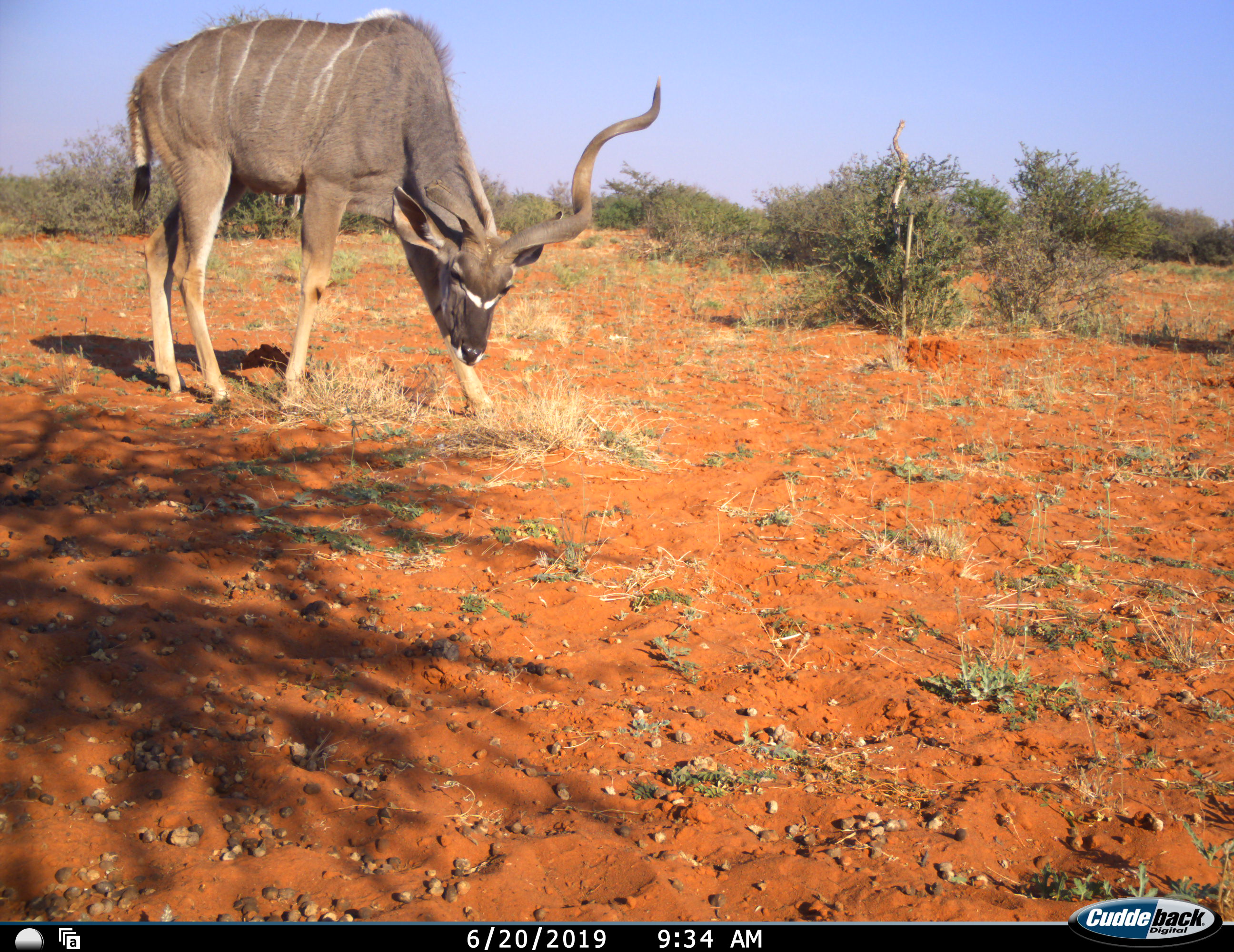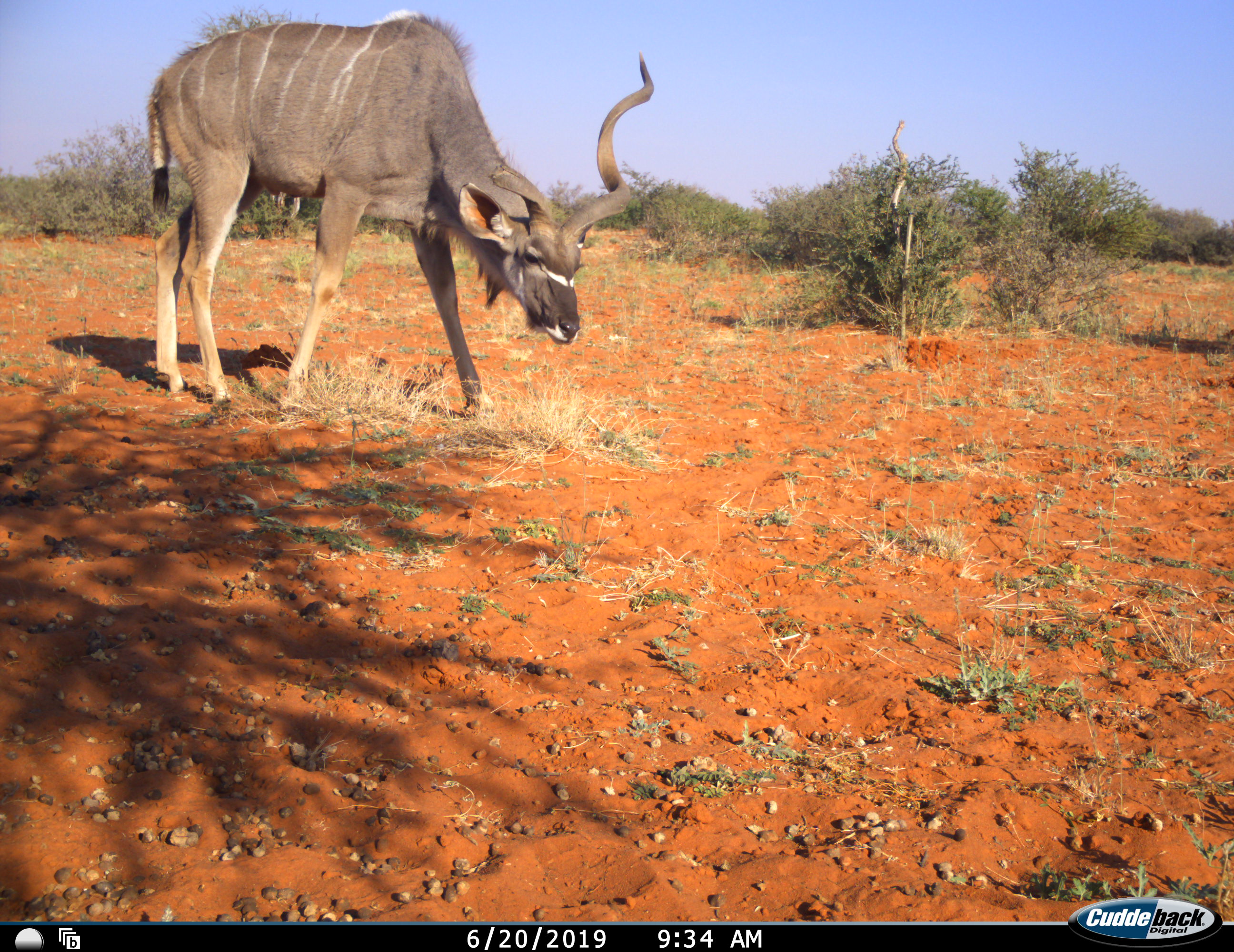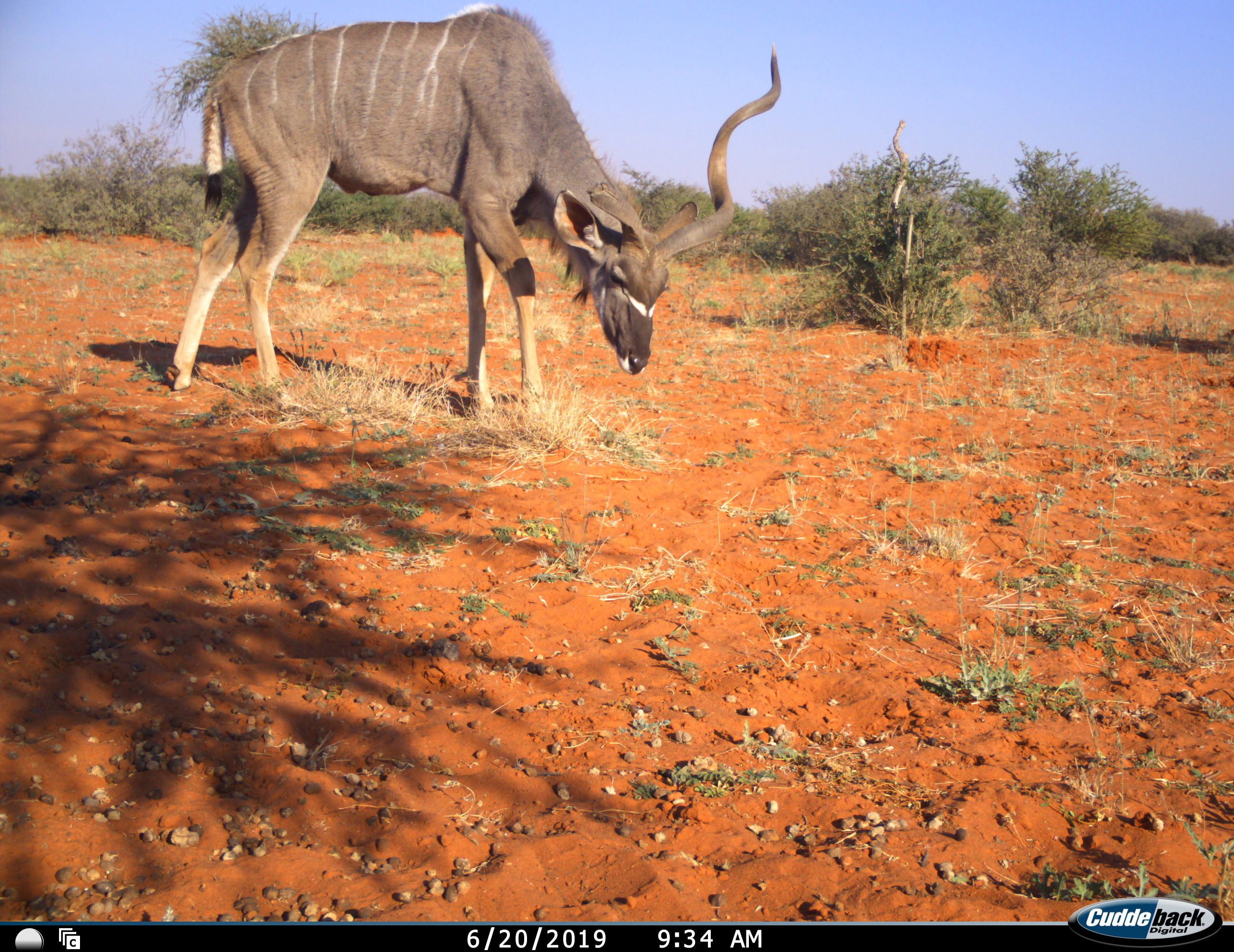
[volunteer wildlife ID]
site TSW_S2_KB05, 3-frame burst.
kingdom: Animalia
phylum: Chordata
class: Mammalia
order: Artiodactyla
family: Bovidae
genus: Tragelaphus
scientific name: Tragelaphus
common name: kudu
Kudu (Tragelaphus), count 1. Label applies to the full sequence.